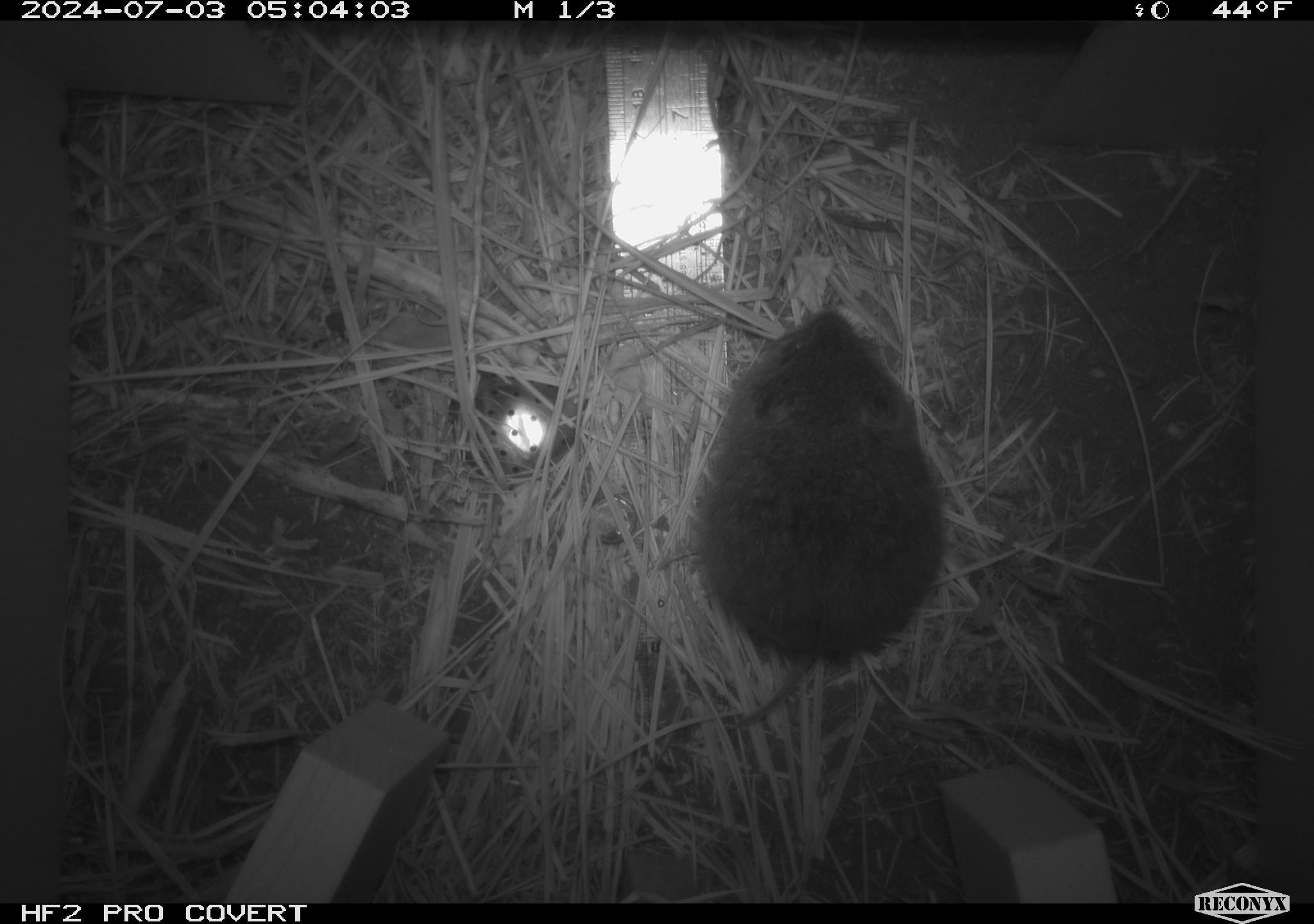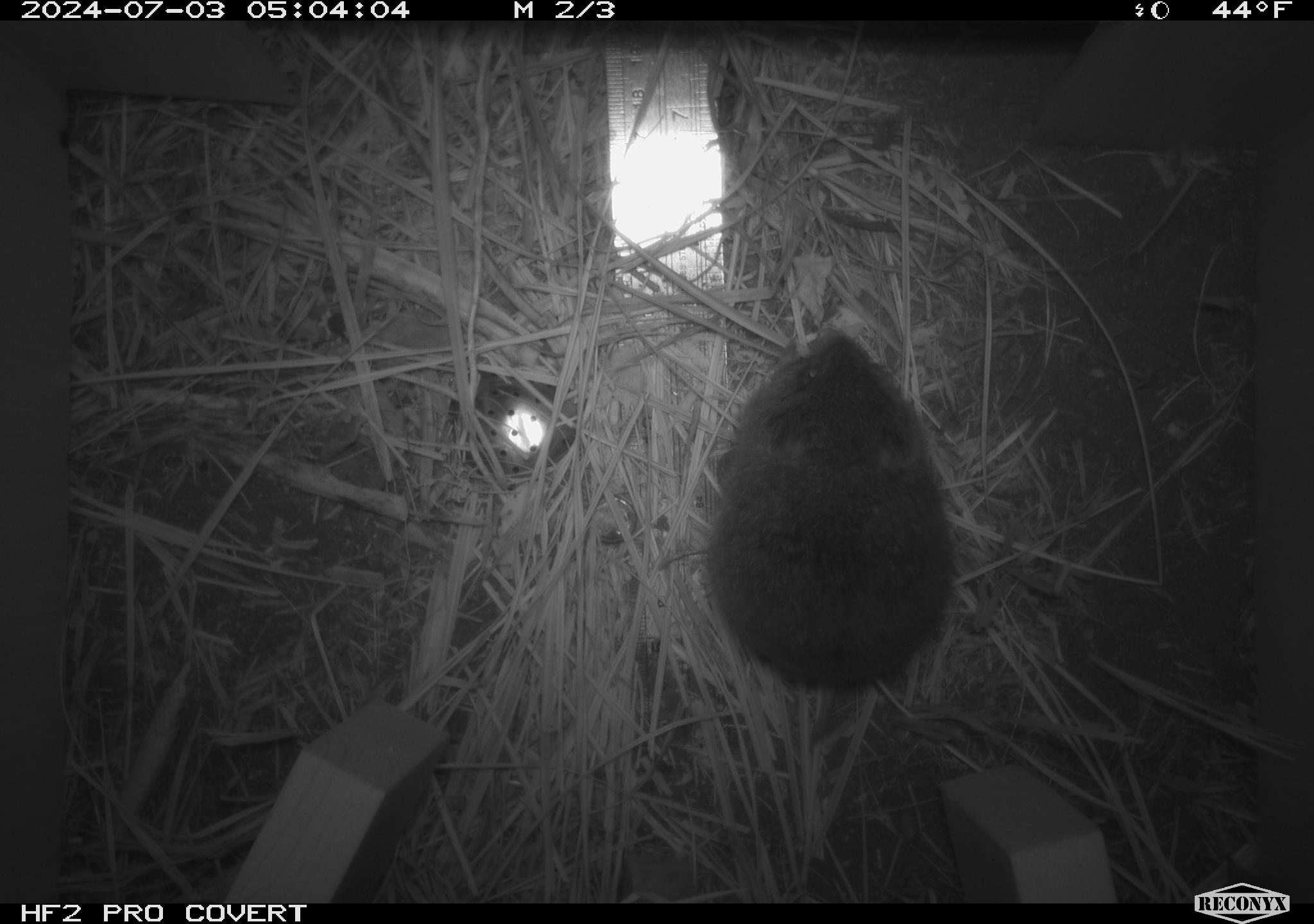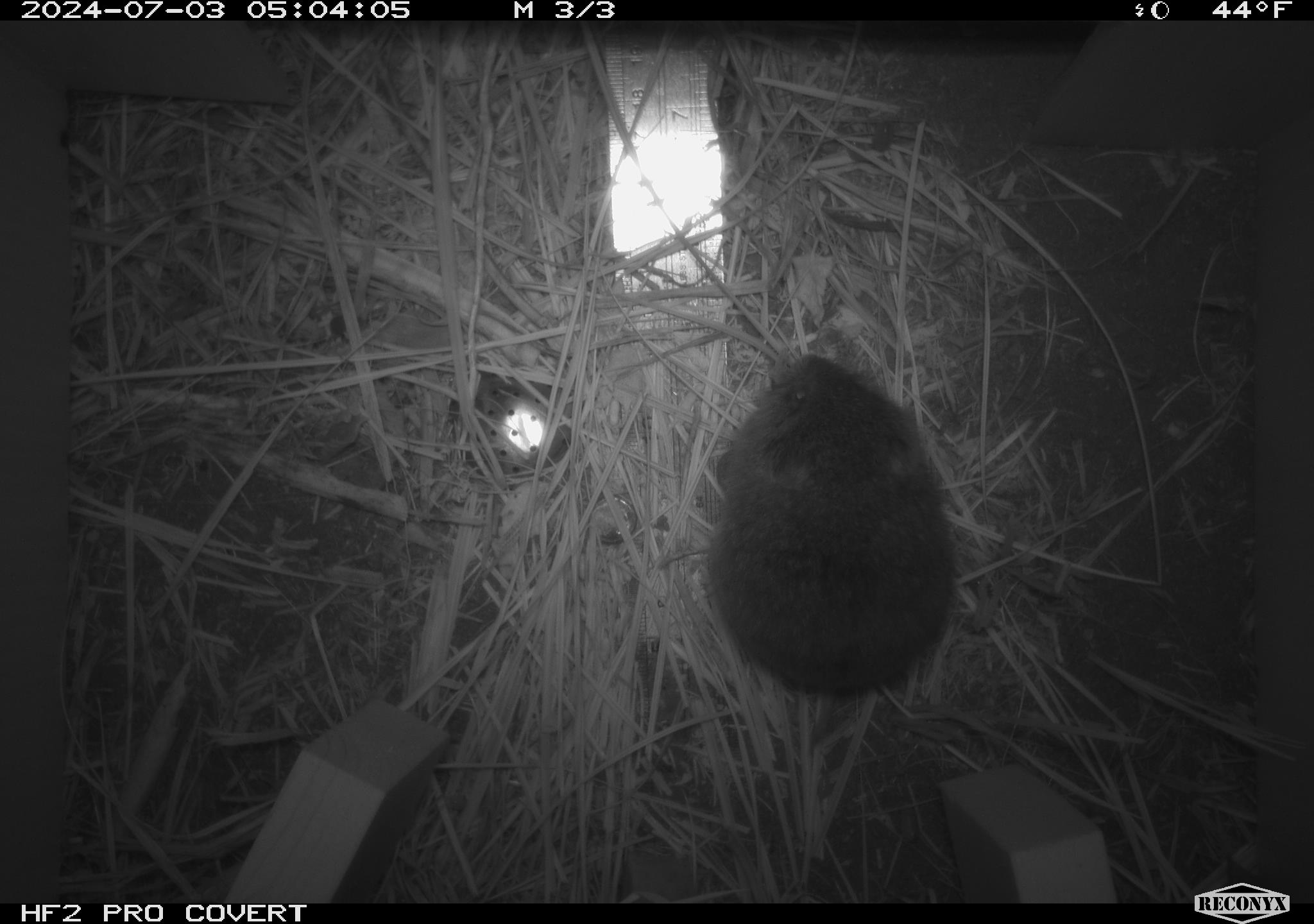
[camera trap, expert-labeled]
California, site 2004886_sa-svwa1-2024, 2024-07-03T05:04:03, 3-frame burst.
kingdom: Animalia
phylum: Chordata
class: Mammalia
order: Rodentia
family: Cricetidae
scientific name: Arvicolinae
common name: voles, lemmings, and muskrats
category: arvicolinae subfamily